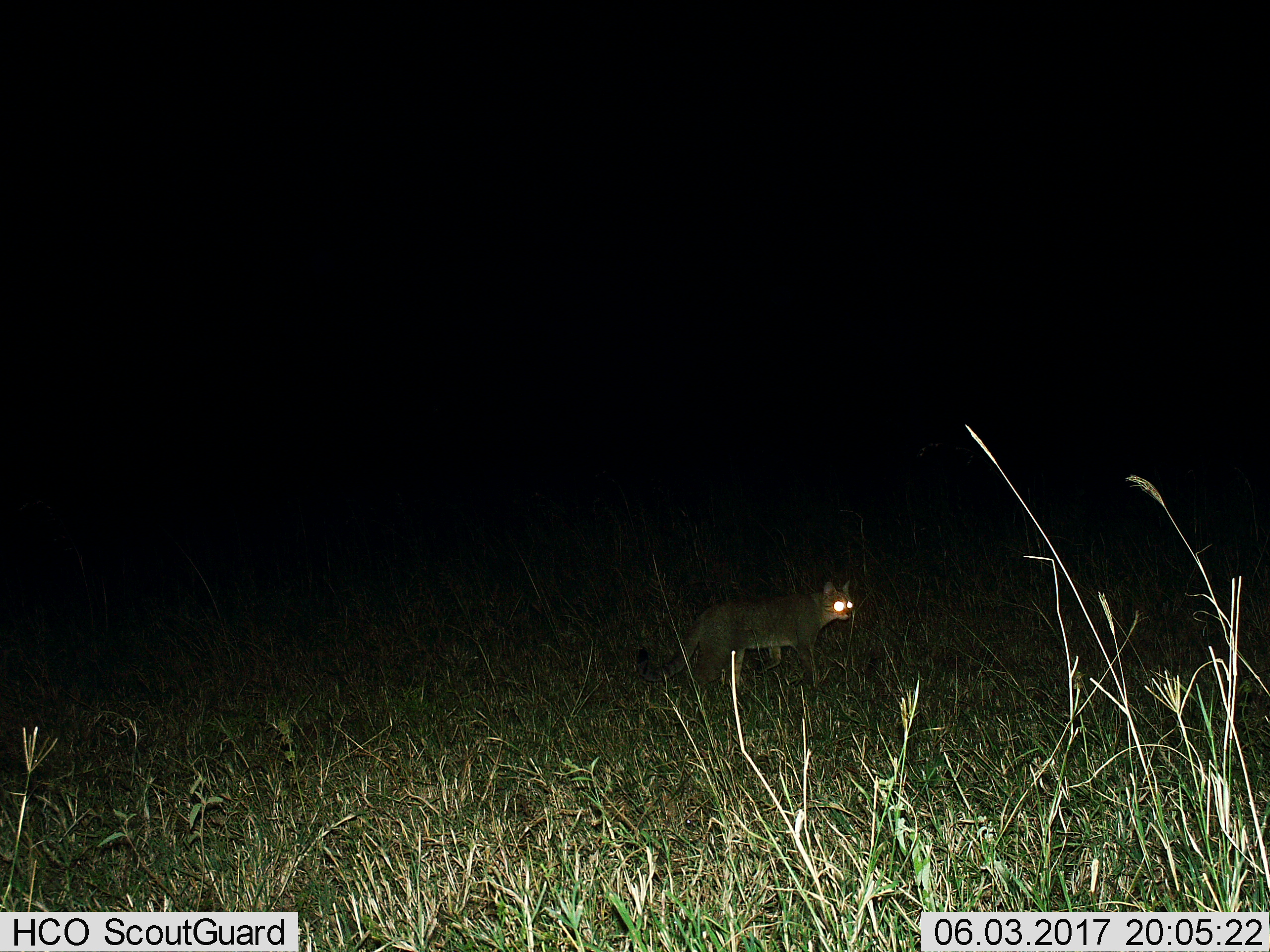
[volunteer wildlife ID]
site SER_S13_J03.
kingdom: Animalia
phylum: Chordata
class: Mammalia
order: Carnivora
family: Felidae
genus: Felis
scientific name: Felis lybica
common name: african wild cat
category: africanwildcat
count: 1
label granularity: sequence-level